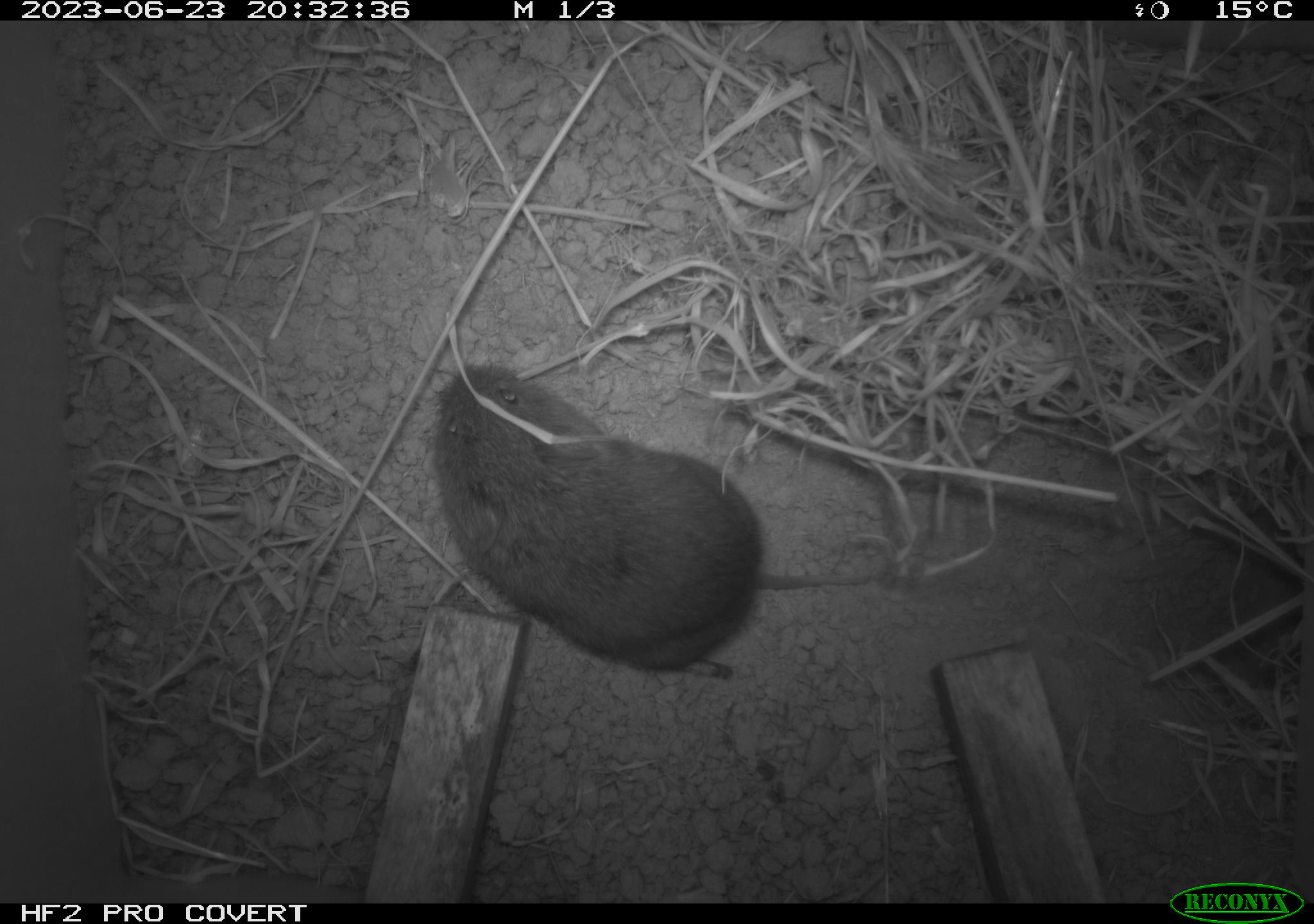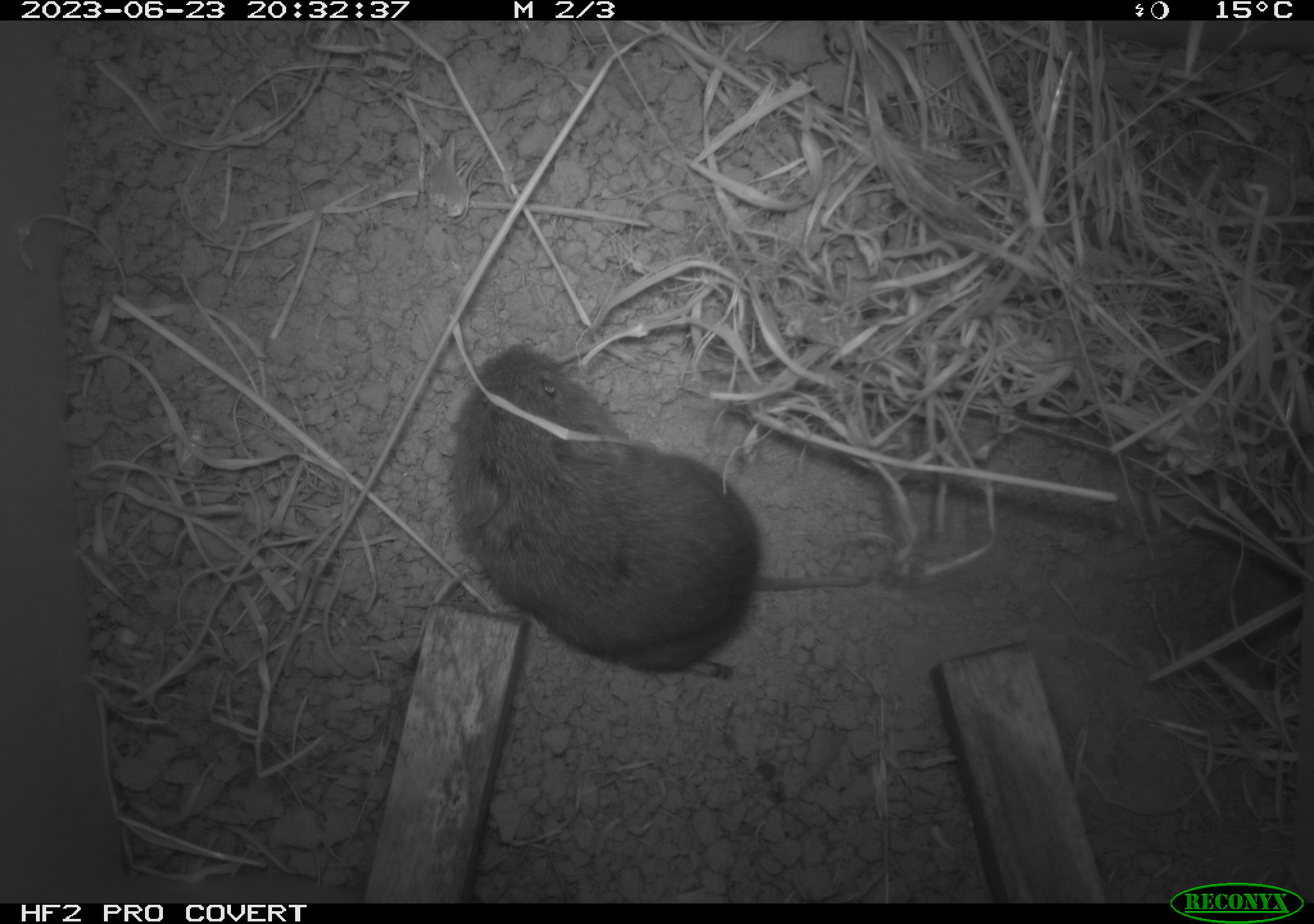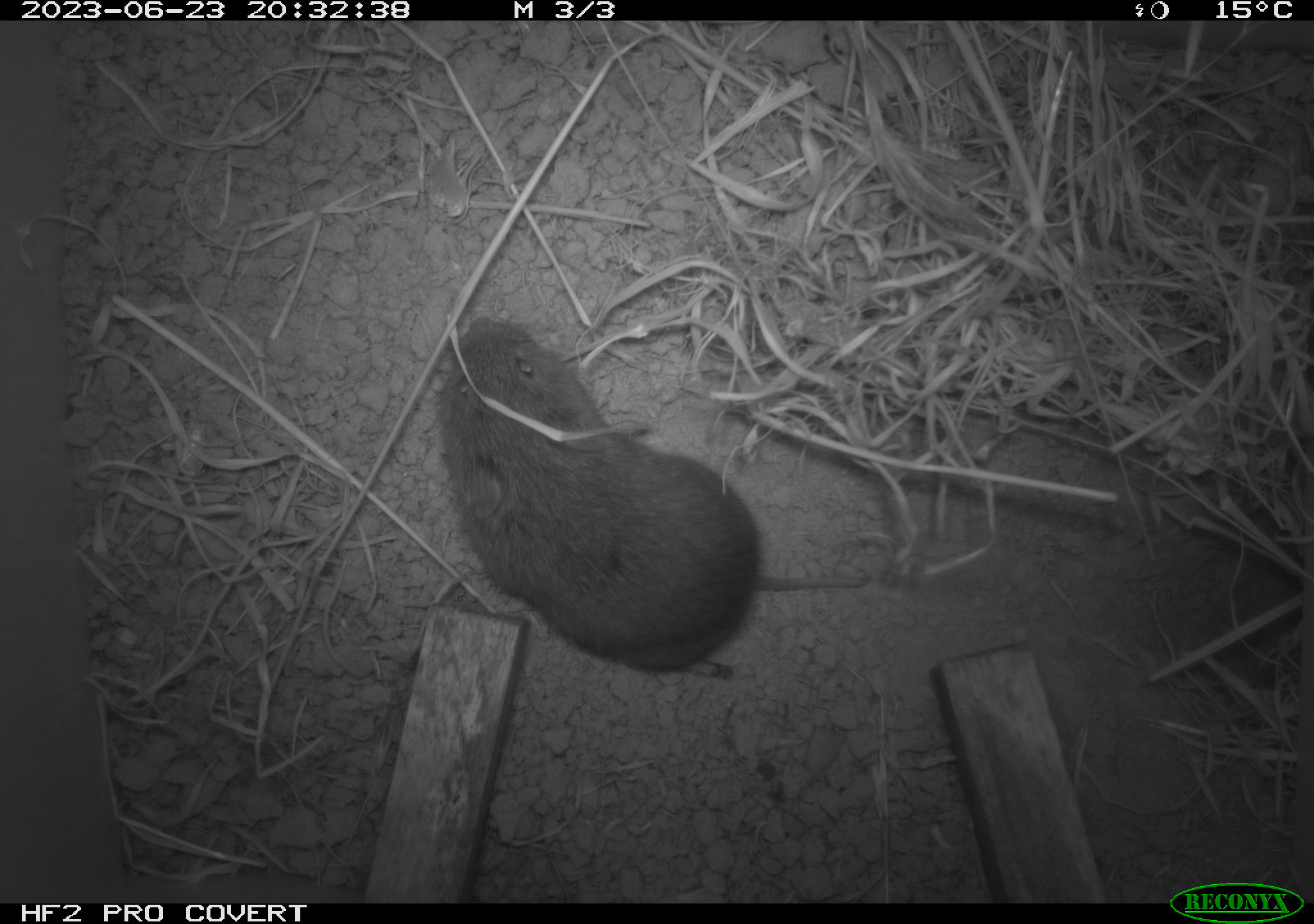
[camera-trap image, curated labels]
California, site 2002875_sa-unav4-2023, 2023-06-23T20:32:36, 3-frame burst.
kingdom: Animalia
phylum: Chordata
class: Mammalia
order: Rodentia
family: Cricetidae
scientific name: Arvicolinae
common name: voles, lemmings, and muskrats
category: arvicolinae subfamily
Arvicolinae subfamily (voles, lemmings, and muskrats) (Arvicolinae).